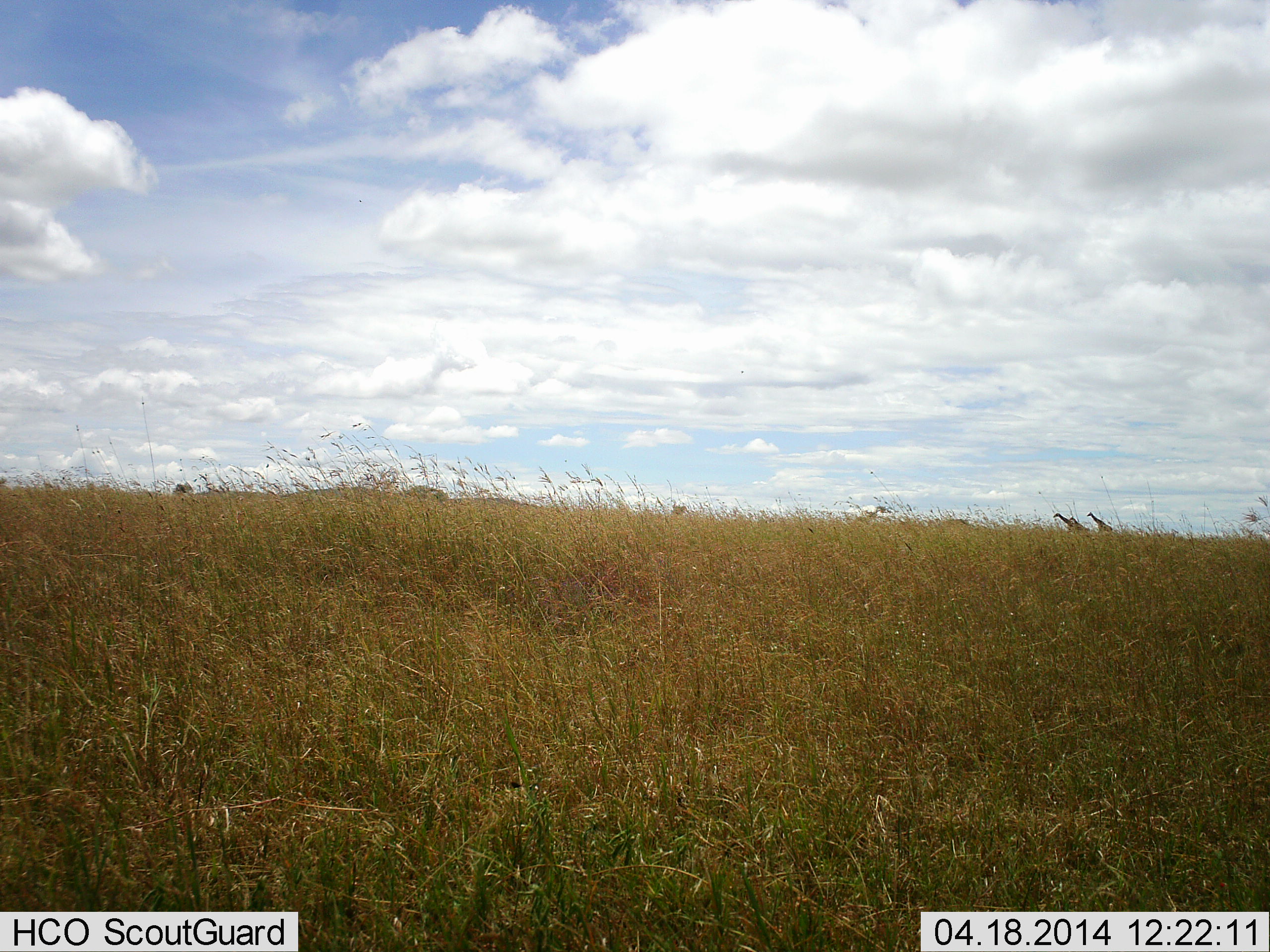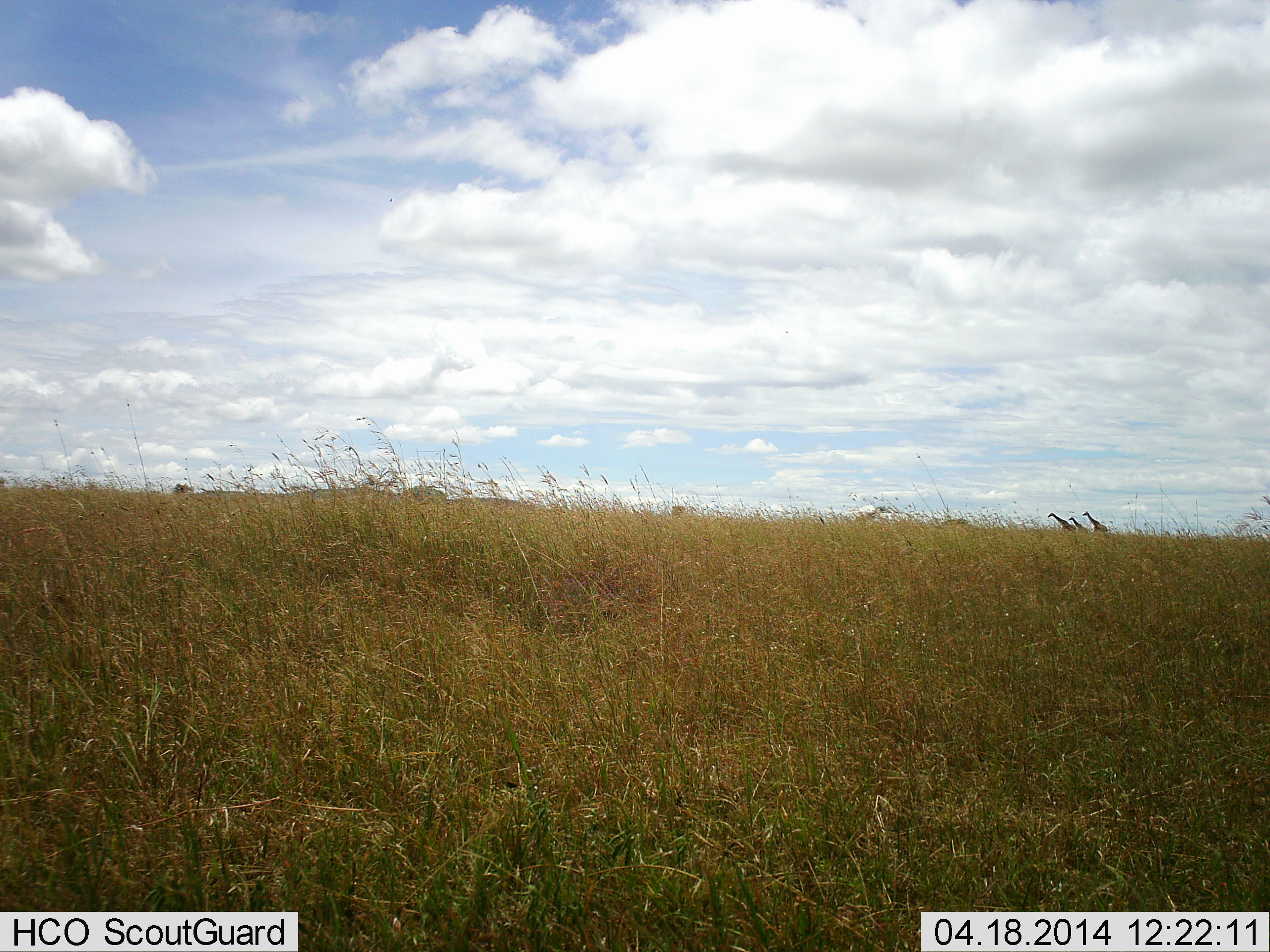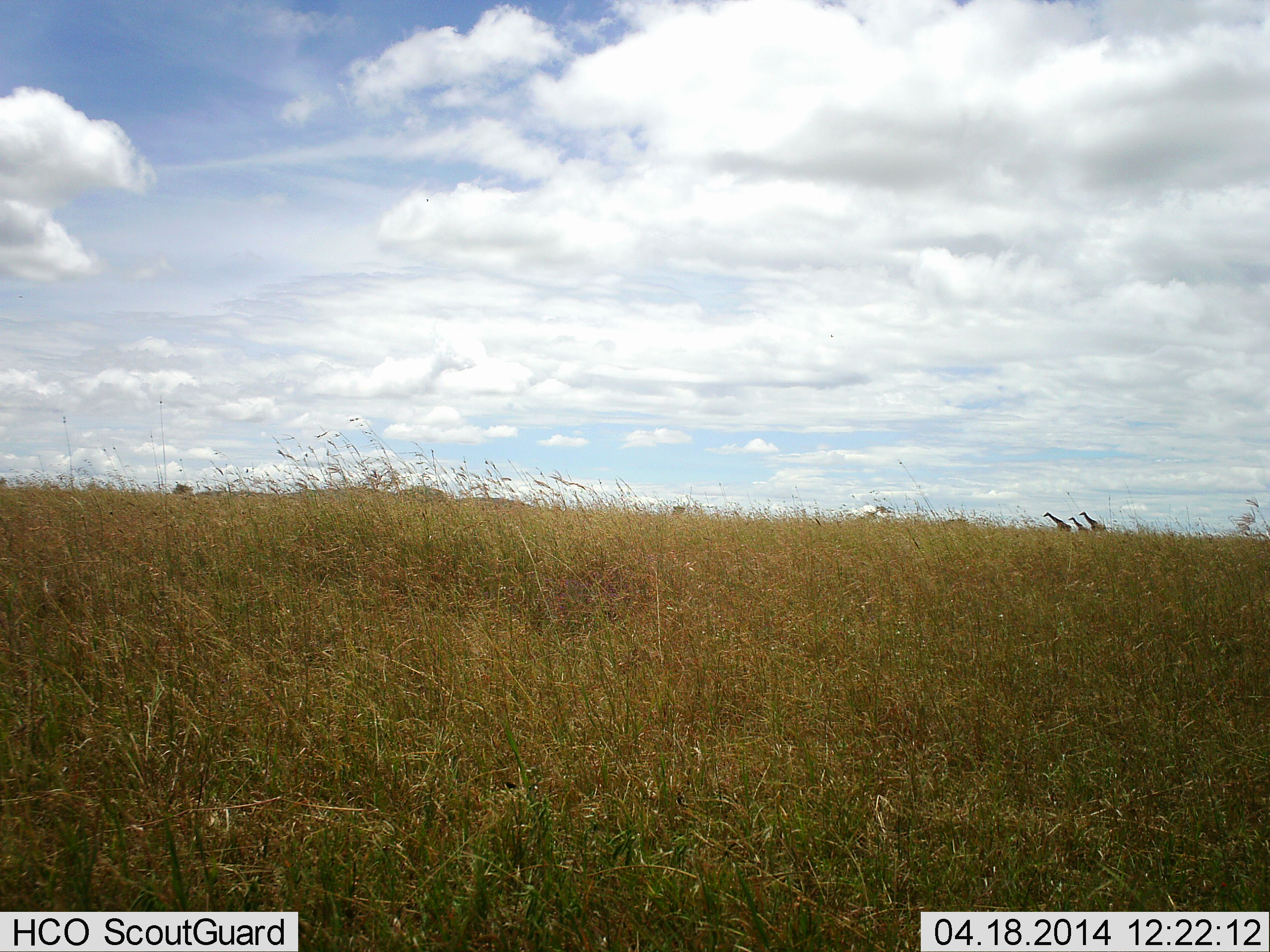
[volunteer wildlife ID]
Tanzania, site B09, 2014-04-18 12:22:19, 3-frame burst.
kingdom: Animalia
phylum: Chordata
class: Mammalia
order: Artiodactyla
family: Giraffidae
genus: Giraffa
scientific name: Giraffa camelopardalis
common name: giraffe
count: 3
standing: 20%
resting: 0%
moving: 100%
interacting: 0%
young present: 0%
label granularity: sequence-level